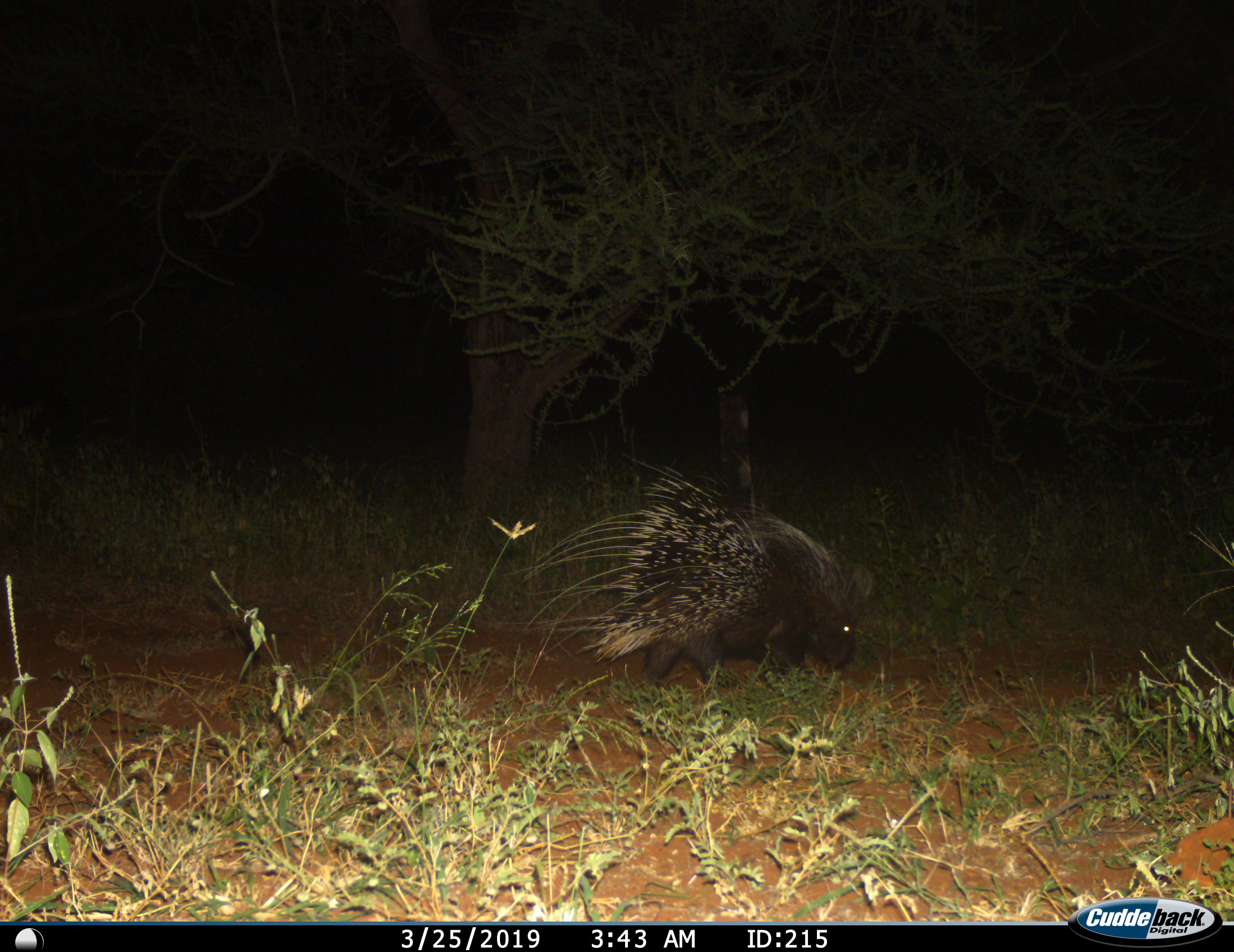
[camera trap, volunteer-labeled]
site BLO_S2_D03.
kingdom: Animalia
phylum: Chordata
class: Mammalia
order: Rodentia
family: Hystricidae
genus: Hystrix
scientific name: Hystrix cristata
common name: crested porcupine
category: porcupine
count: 1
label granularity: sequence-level